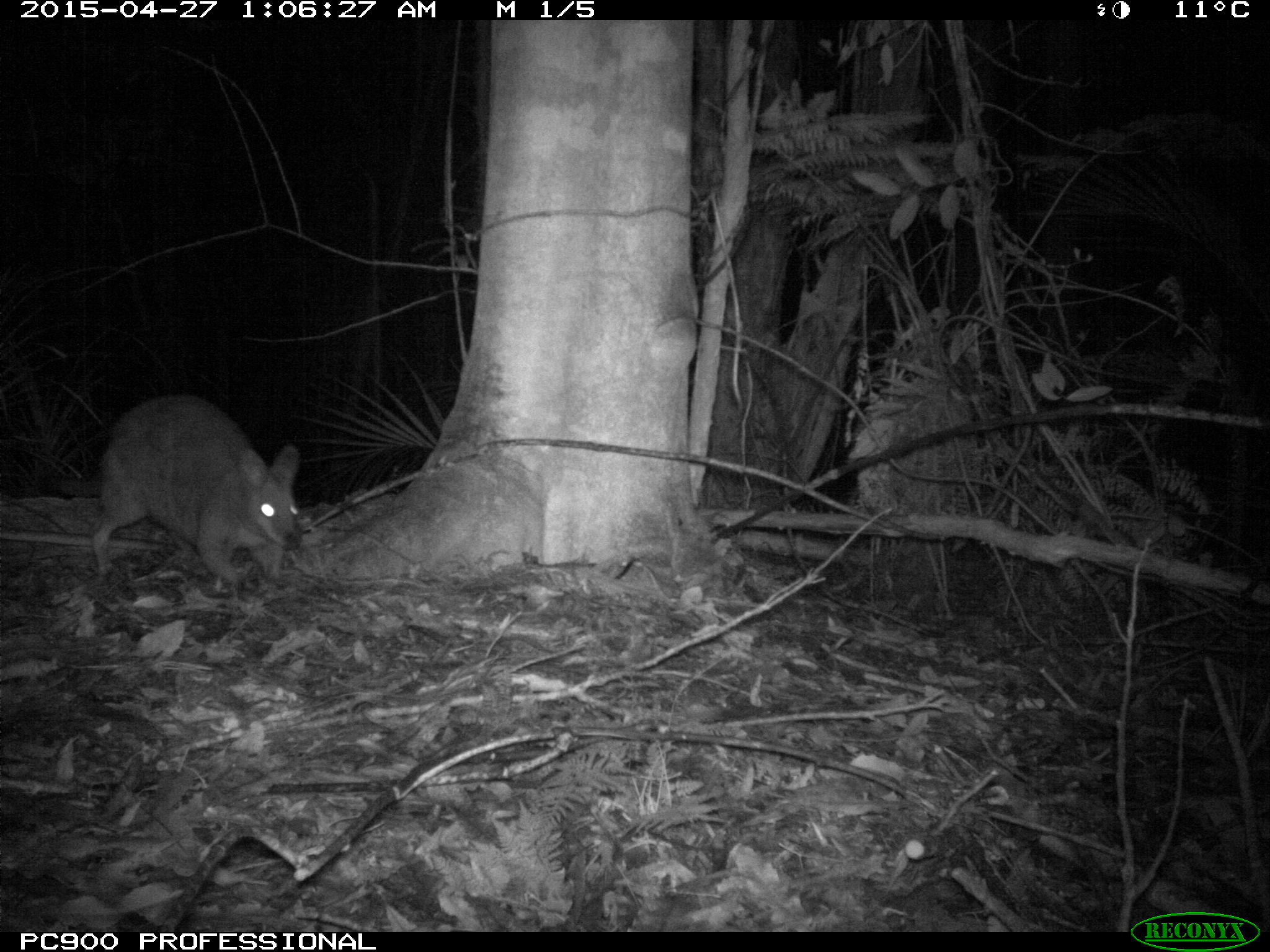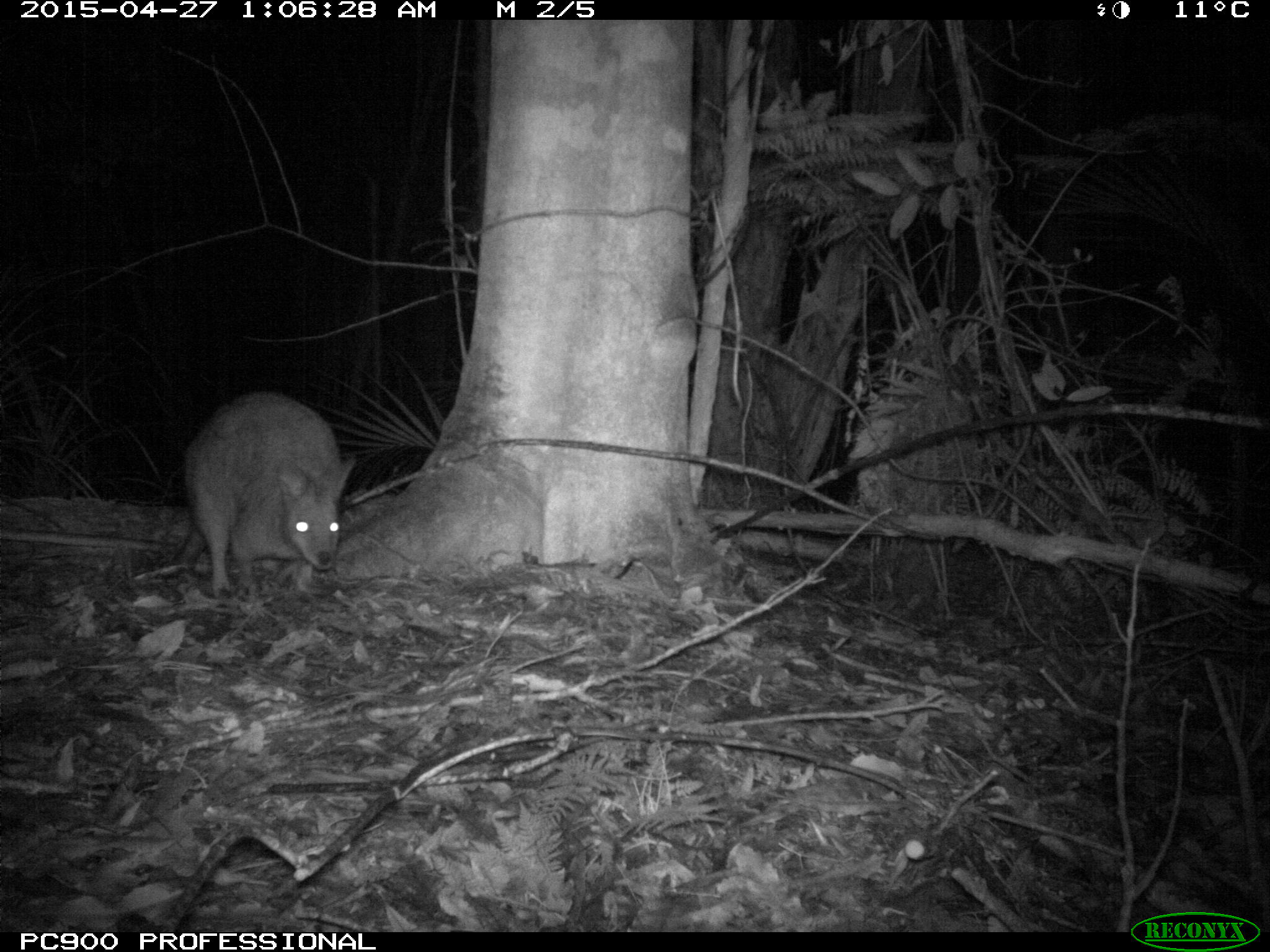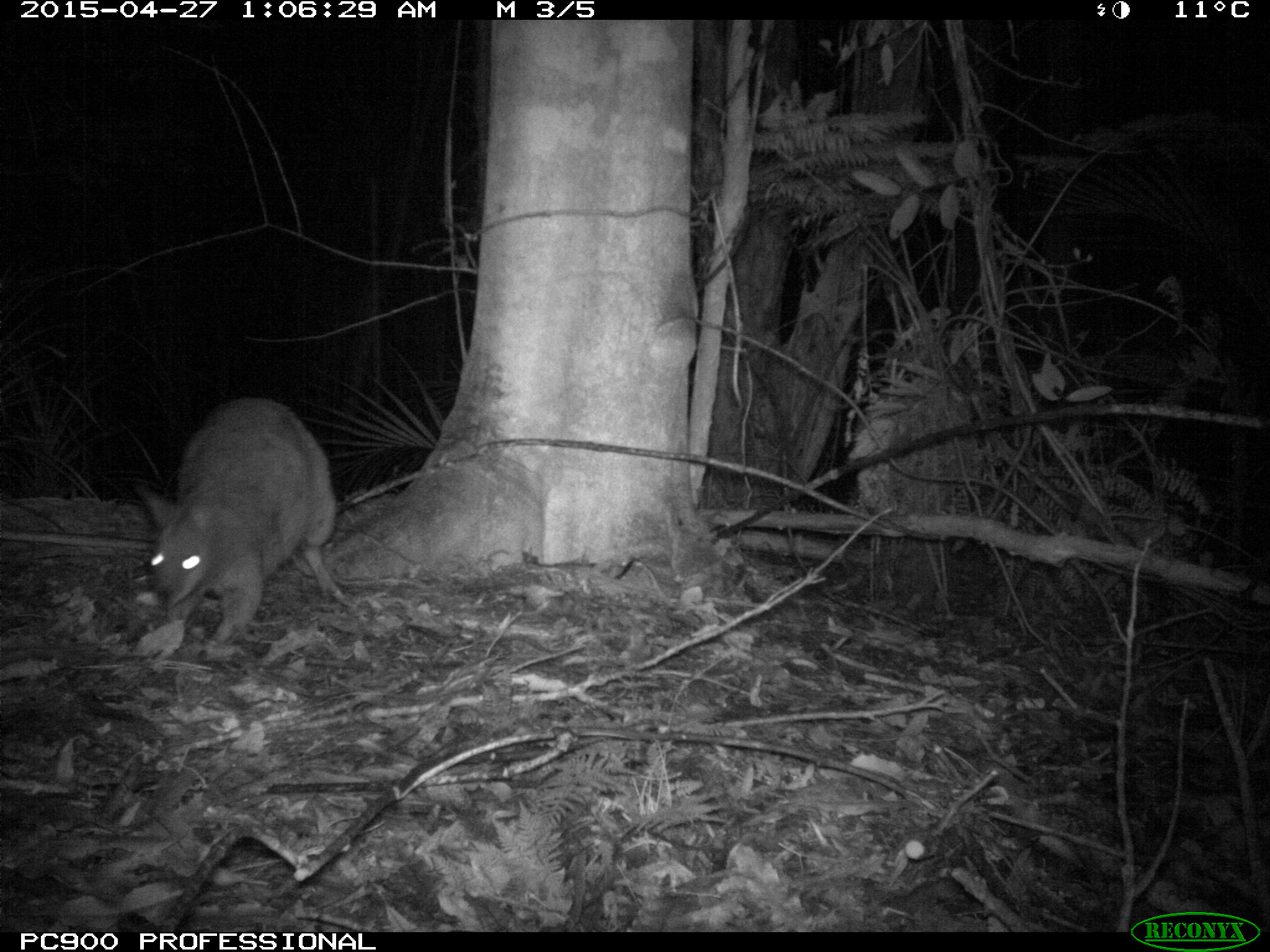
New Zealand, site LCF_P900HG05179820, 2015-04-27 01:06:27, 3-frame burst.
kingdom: Animalia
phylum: Chordata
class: Mammalia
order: Diprotodontia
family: Macropodidae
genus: Notamacropus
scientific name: Notamacropus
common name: wallaby